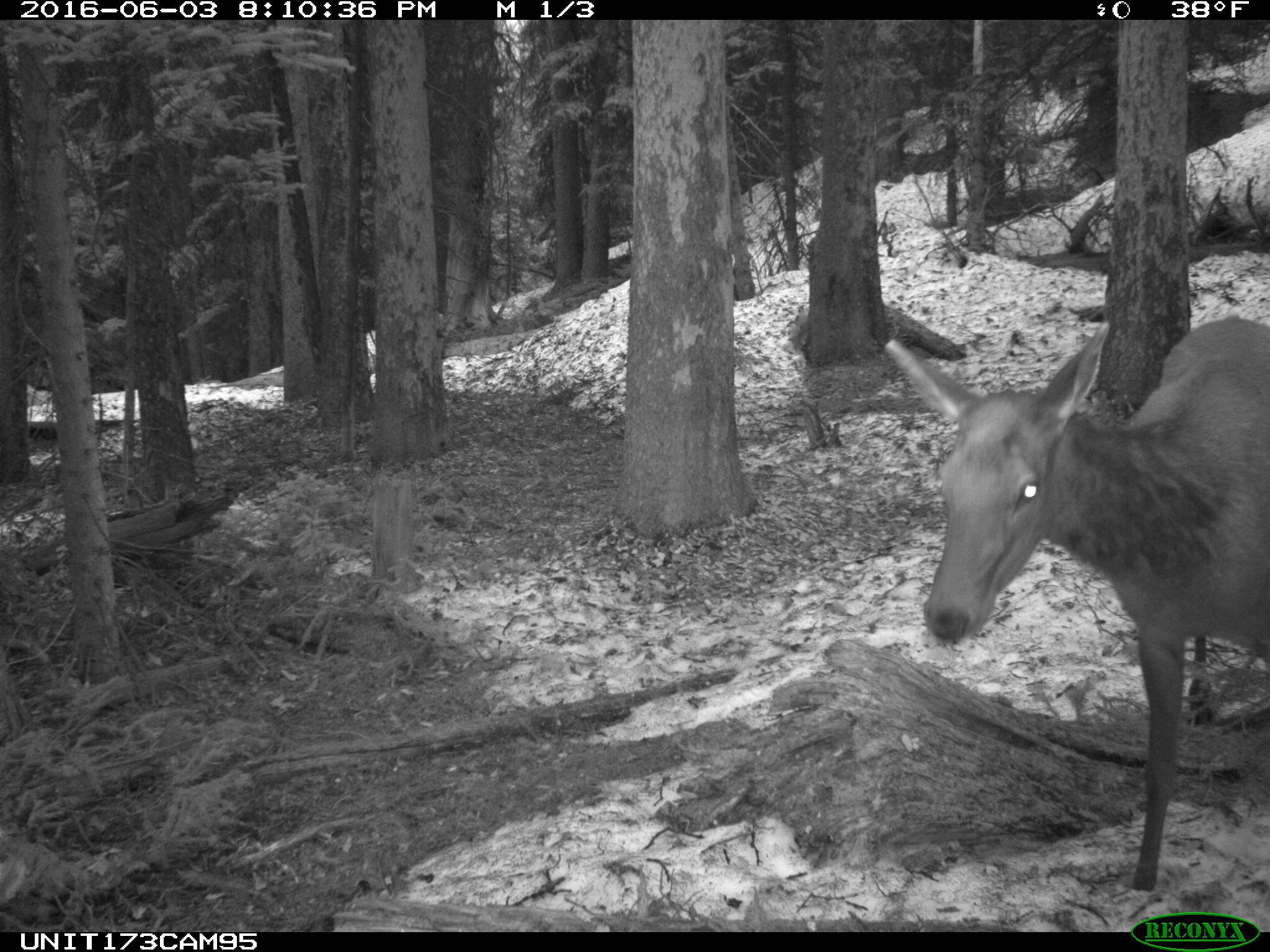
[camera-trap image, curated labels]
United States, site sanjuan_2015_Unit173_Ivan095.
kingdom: Animalia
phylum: Chordata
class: Mammalia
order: Artiodactyla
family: Cervidae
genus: Cervus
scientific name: Cervus elaphus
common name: red deer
Cervus elaphus (red deer).